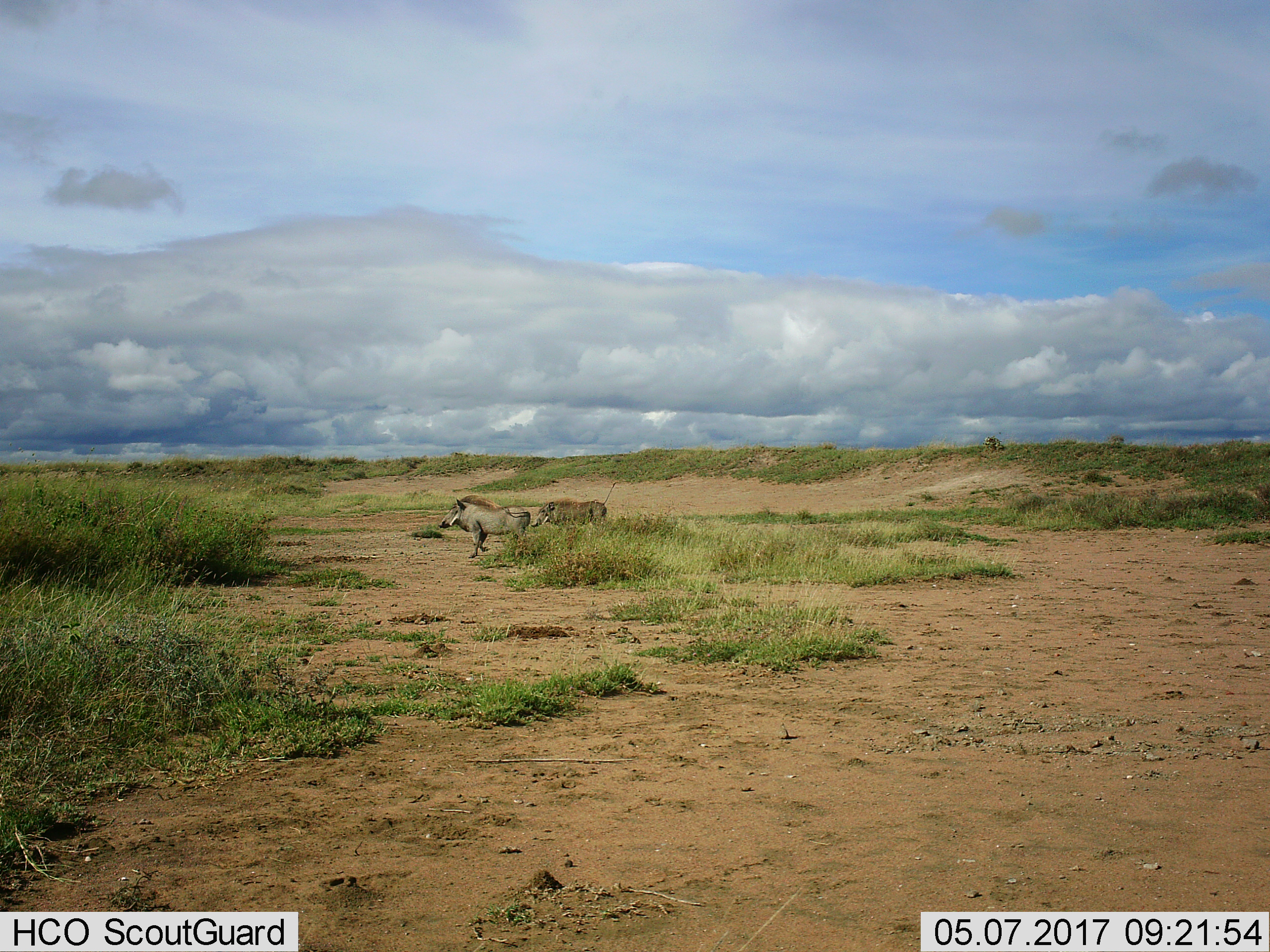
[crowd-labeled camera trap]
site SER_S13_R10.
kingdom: Animalia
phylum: Chordata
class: Mammalia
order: Artiodactyla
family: Suidae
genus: Phacochoerus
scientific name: Phacochoerus africanus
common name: warthog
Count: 2.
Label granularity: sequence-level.